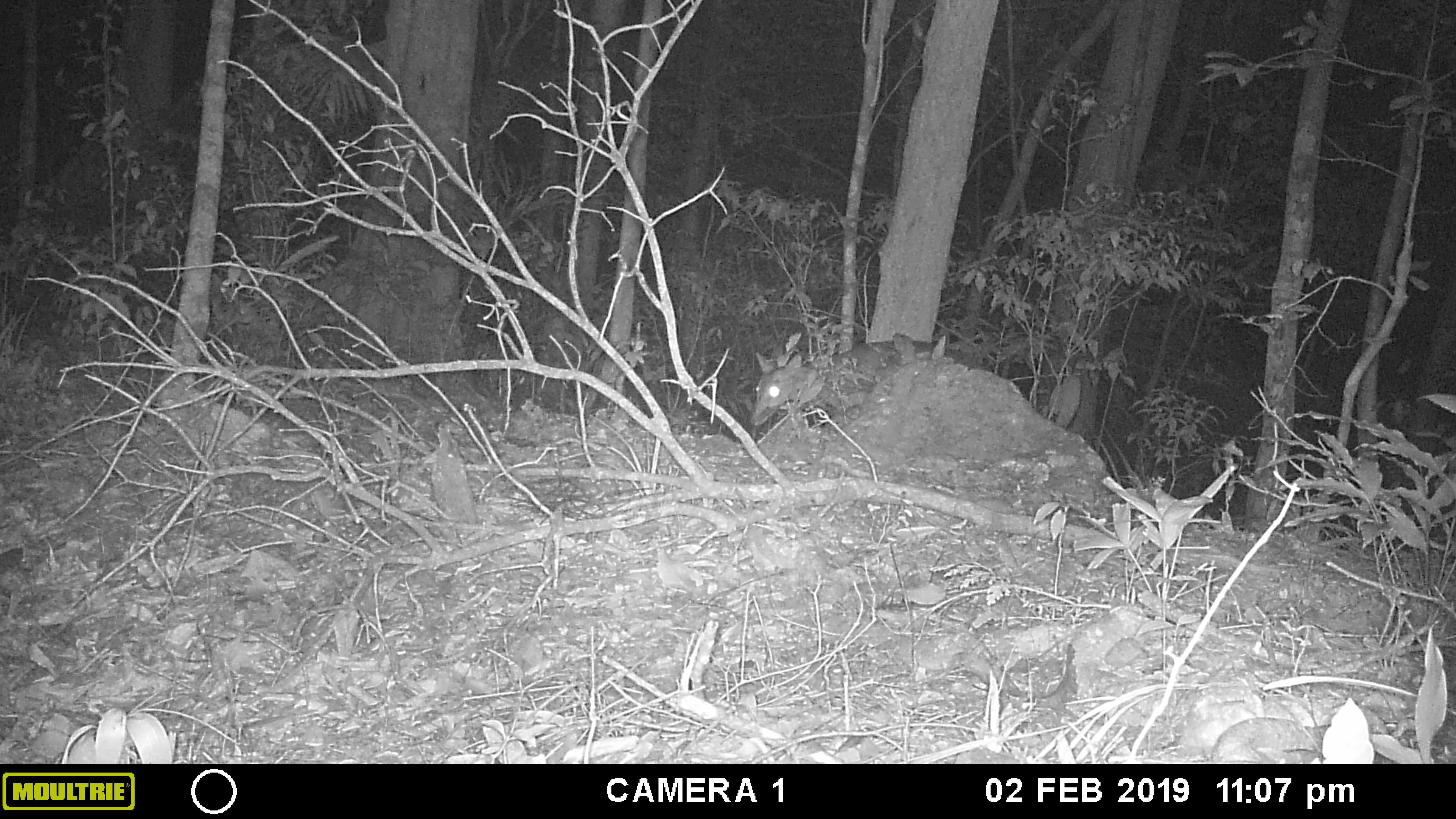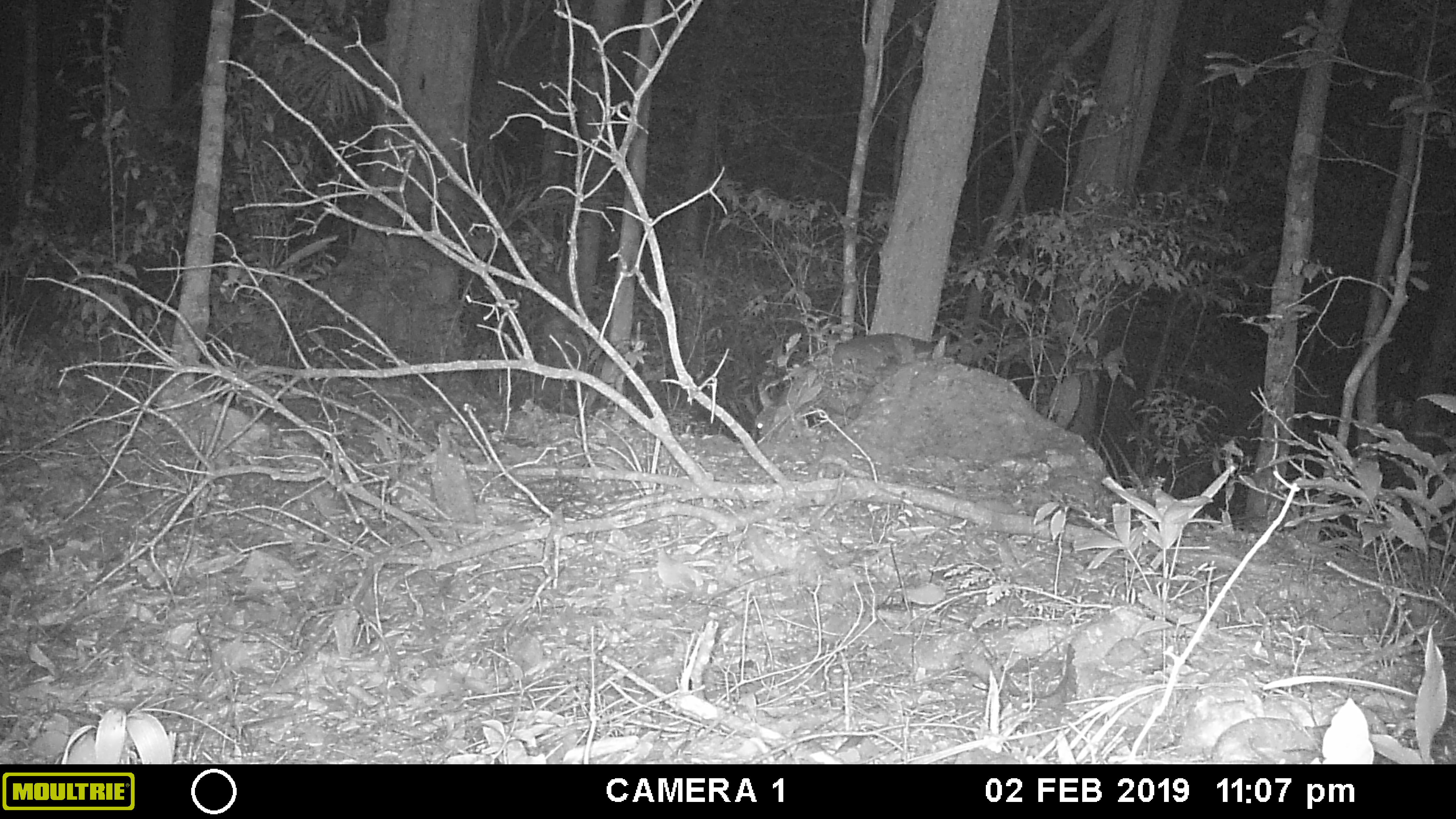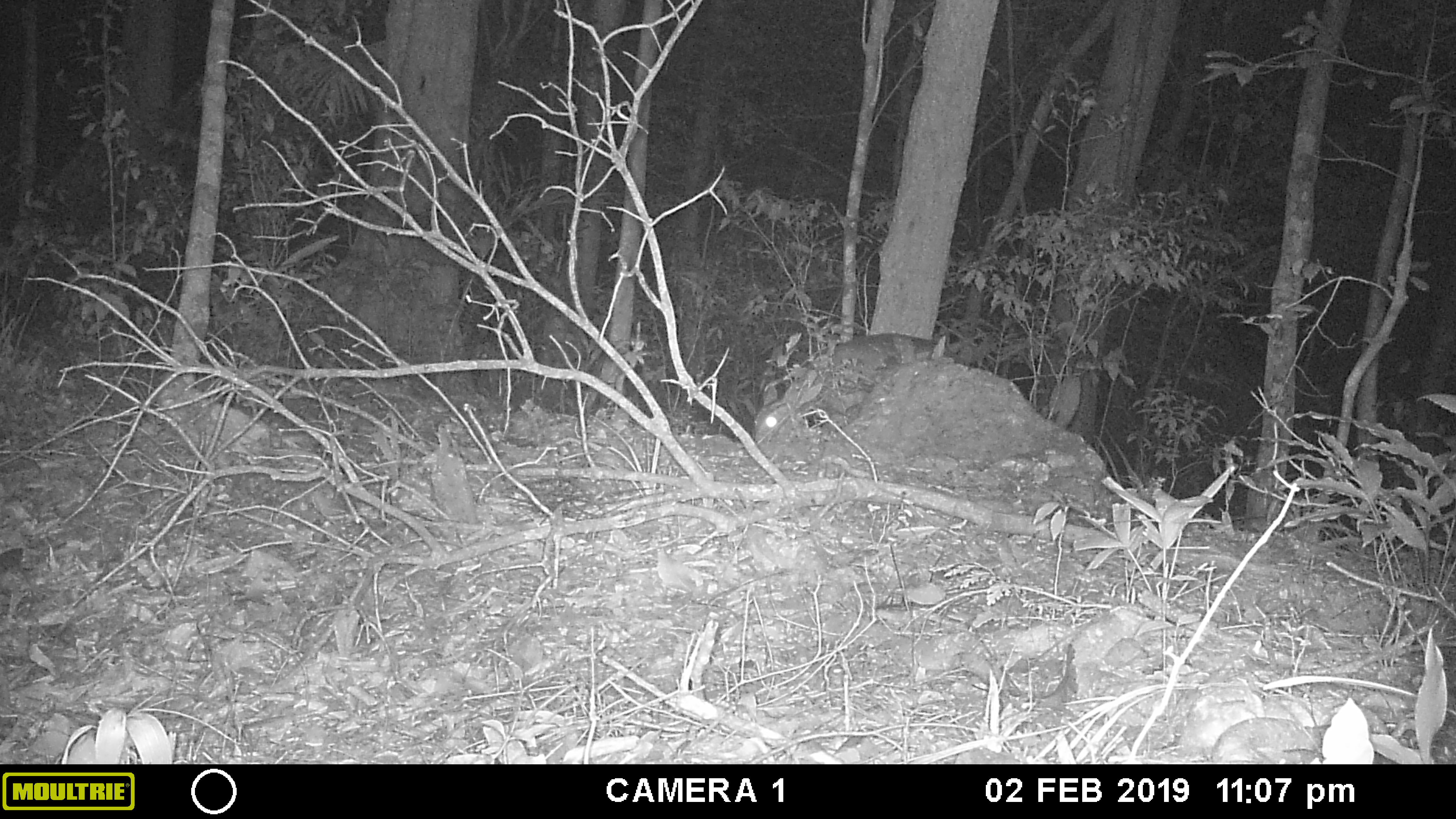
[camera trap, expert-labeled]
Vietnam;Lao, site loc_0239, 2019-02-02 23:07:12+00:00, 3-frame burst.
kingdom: Animalia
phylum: Chordata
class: Mammalia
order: Artiodactyla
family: Cervidae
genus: Muntiacus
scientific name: Muntiacus vuquangensis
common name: large-antlered muntjac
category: large antlered muntjac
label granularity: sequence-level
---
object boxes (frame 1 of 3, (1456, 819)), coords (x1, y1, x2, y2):
large antlered muntjac: (750, 339, 983, 427)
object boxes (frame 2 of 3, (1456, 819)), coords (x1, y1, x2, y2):
large antlered muntjac: (752, 330, 957, 438)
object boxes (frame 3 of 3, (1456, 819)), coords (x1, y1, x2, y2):
large antlered muntjac: (752, 330, 962, 438)